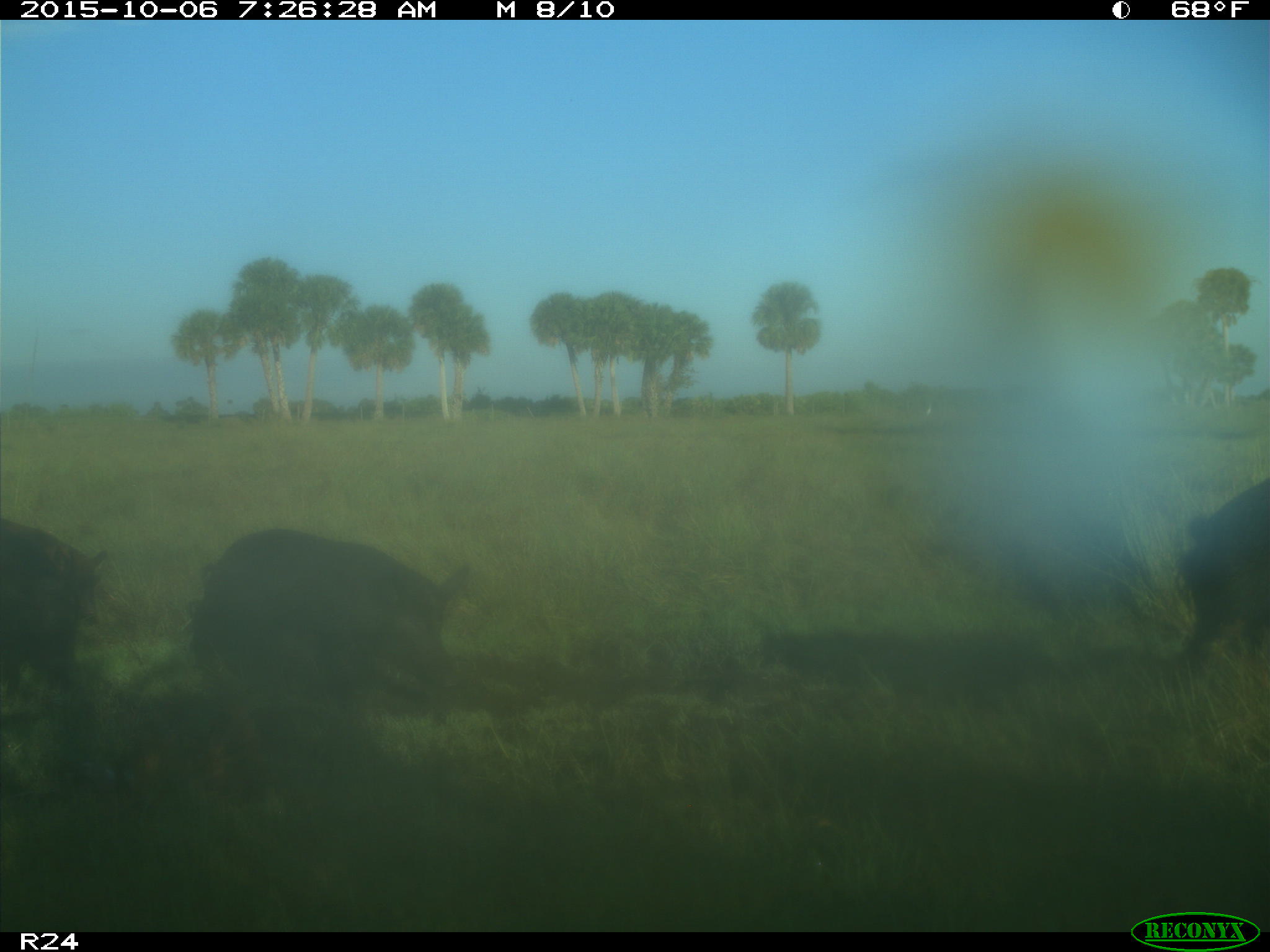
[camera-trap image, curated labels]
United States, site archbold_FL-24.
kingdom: Animalia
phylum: Chordata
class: Mammalia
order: Artiodactyla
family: Suidae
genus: Sus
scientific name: Sus scrofa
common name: wild boar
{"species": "Sus scrofa (wild boar)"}